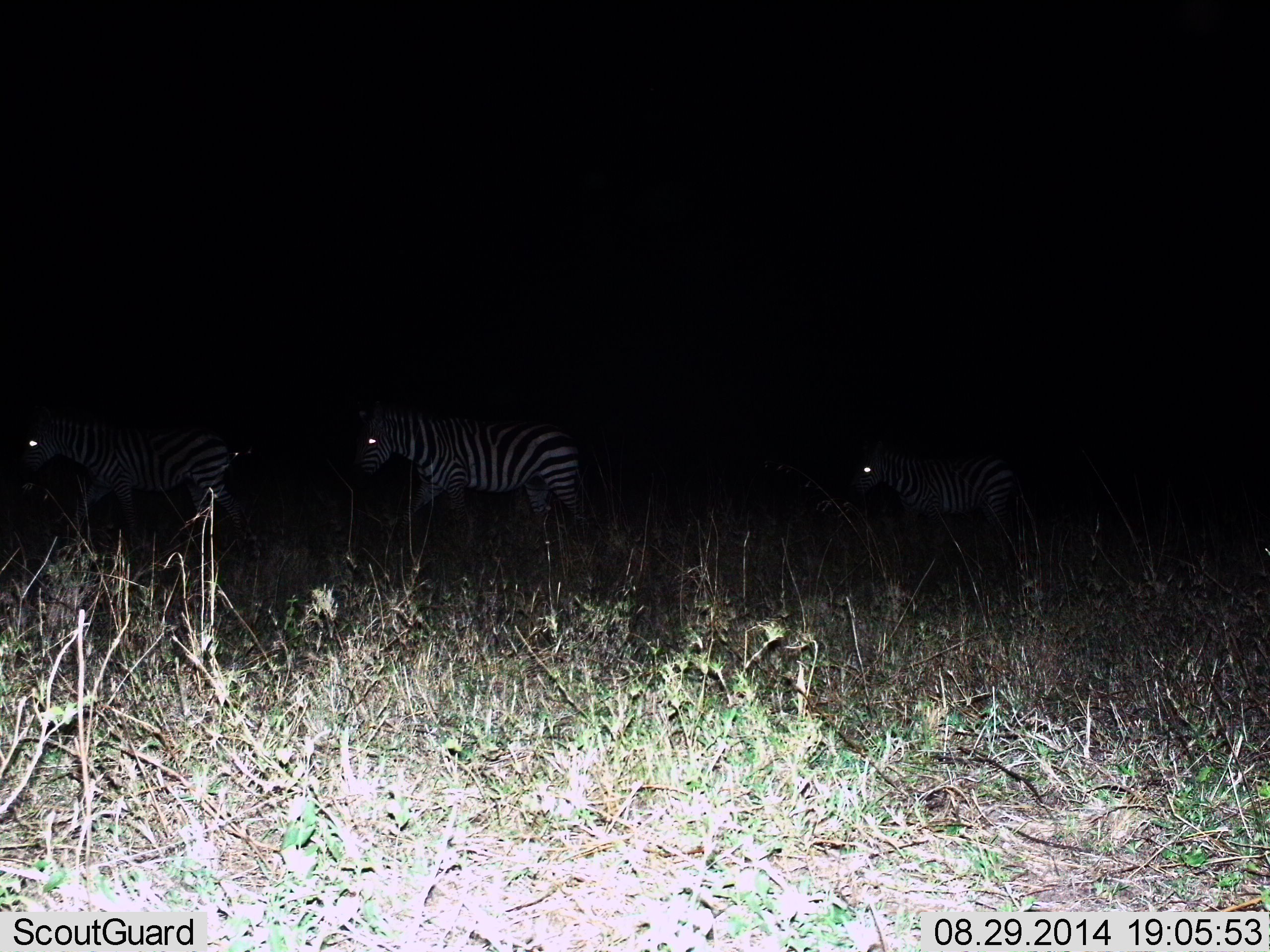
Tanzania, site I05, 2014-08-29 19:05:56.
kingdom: Animalia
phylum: Chordata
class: Mammalia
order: Perissodactyla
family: Equidae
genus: Equus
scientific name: Equus quagga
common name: plains zebra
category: zebra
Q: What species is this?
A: Zebra (plains zebra) (Equus quagga).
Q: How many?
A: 3.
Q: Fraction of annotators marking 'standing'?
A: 50%.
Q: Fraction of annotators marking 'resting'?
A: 0%.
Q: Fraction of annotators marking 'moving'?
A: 50%.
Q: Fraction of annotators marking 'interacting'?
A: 0%.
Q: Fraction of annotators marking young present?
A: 0%.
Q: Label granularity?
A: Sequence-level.